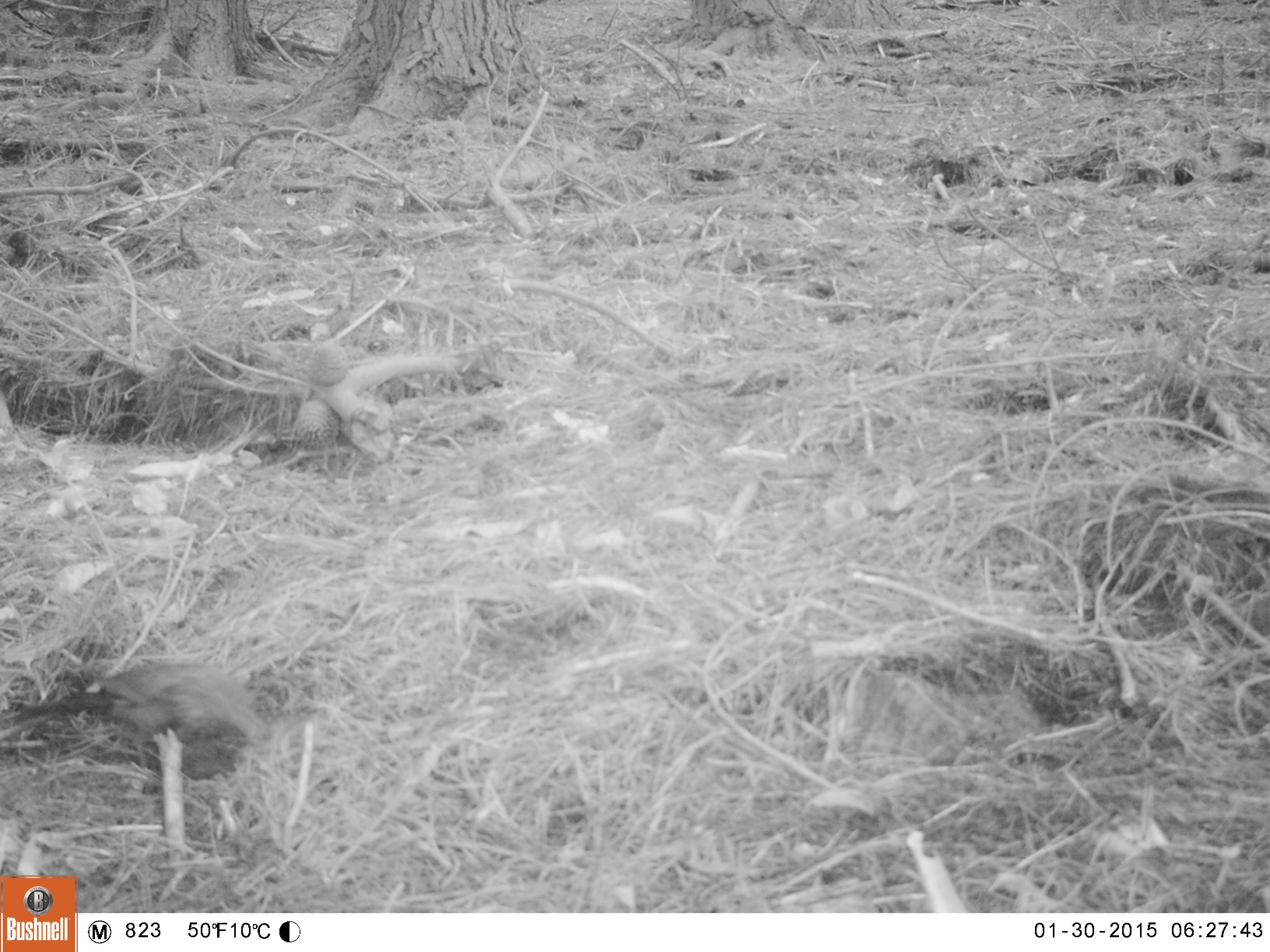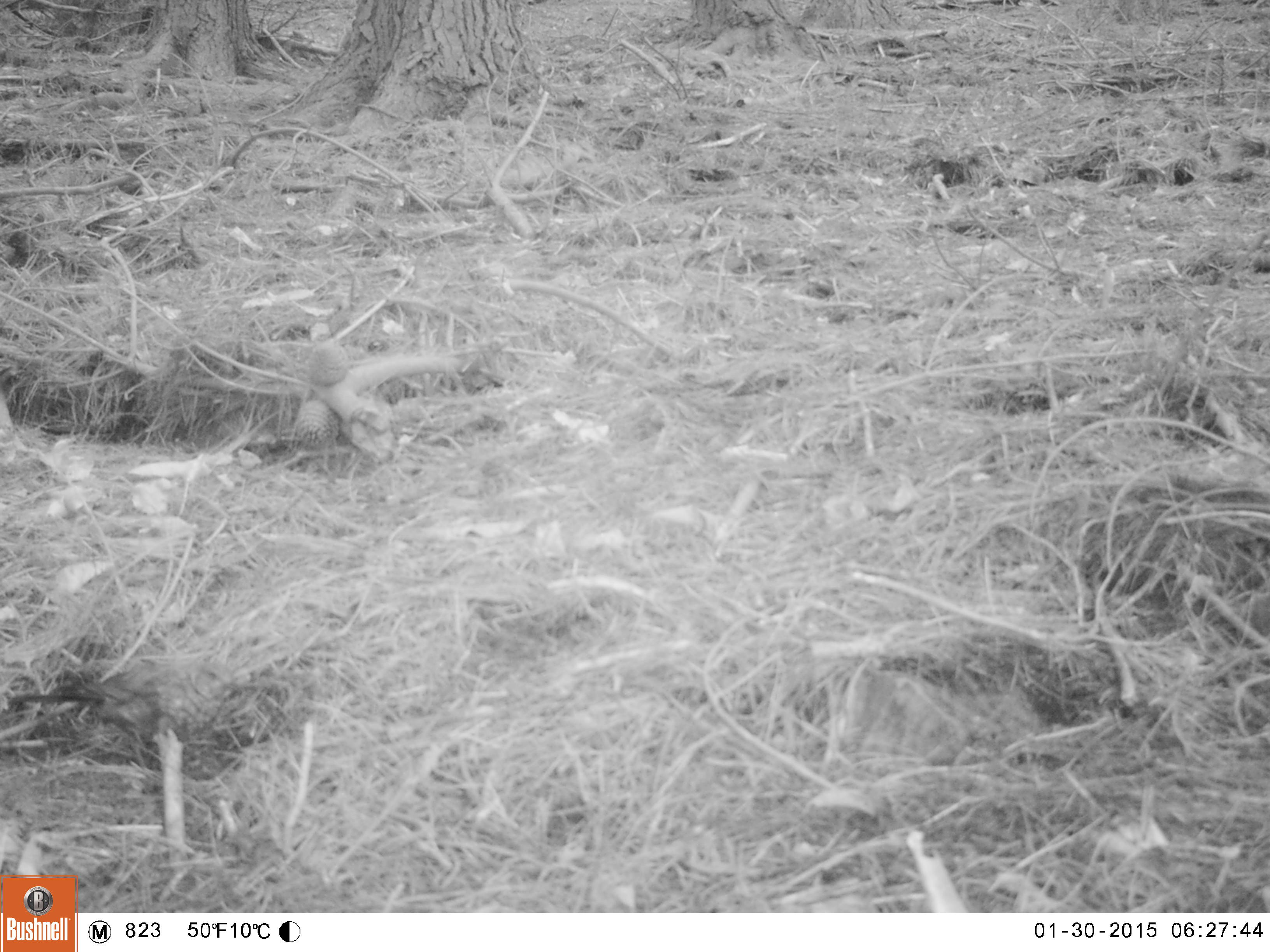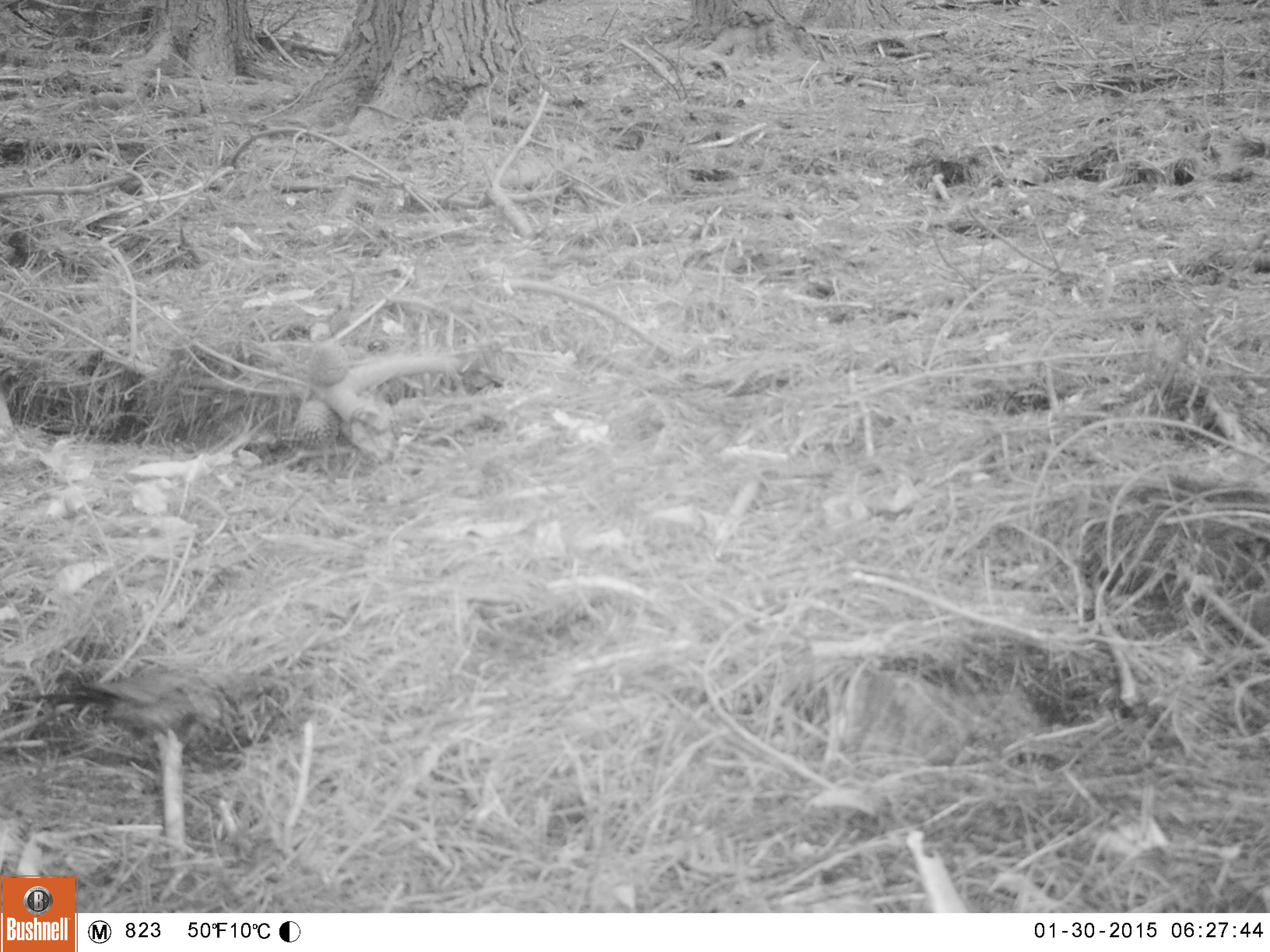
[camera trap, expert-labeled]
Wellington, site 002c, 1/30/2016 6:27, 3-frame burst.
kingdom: Animalia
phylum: Chordata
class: Aves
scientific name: Aves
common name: bird